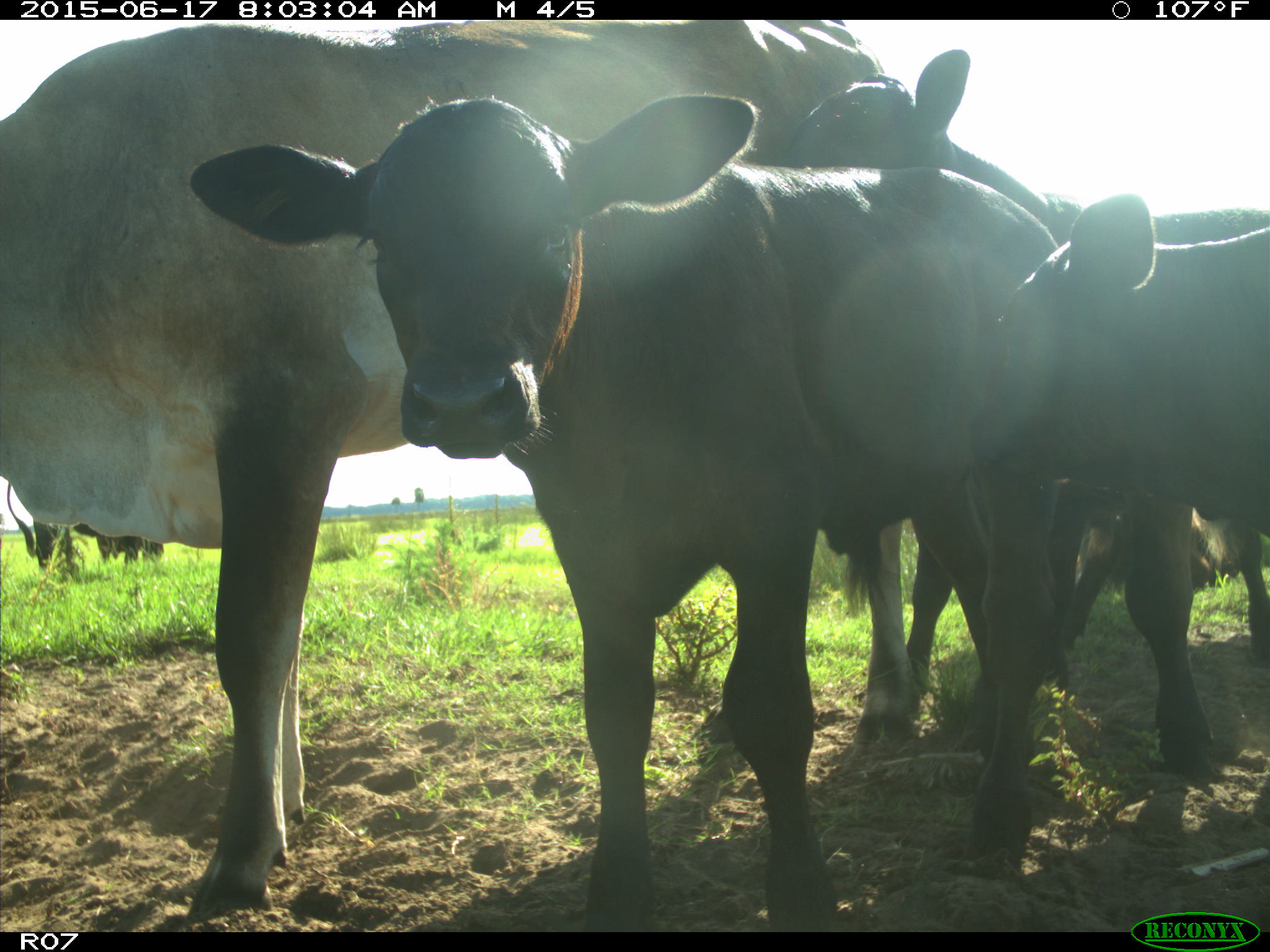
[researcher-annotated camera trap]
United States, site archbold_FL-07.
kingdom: Animalia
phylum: Chordata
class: Mammalia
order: Artiodactyla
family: Bovidae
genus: Bos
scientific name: Bos taurus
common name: domestic cow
Bos taurus (domestic cow).